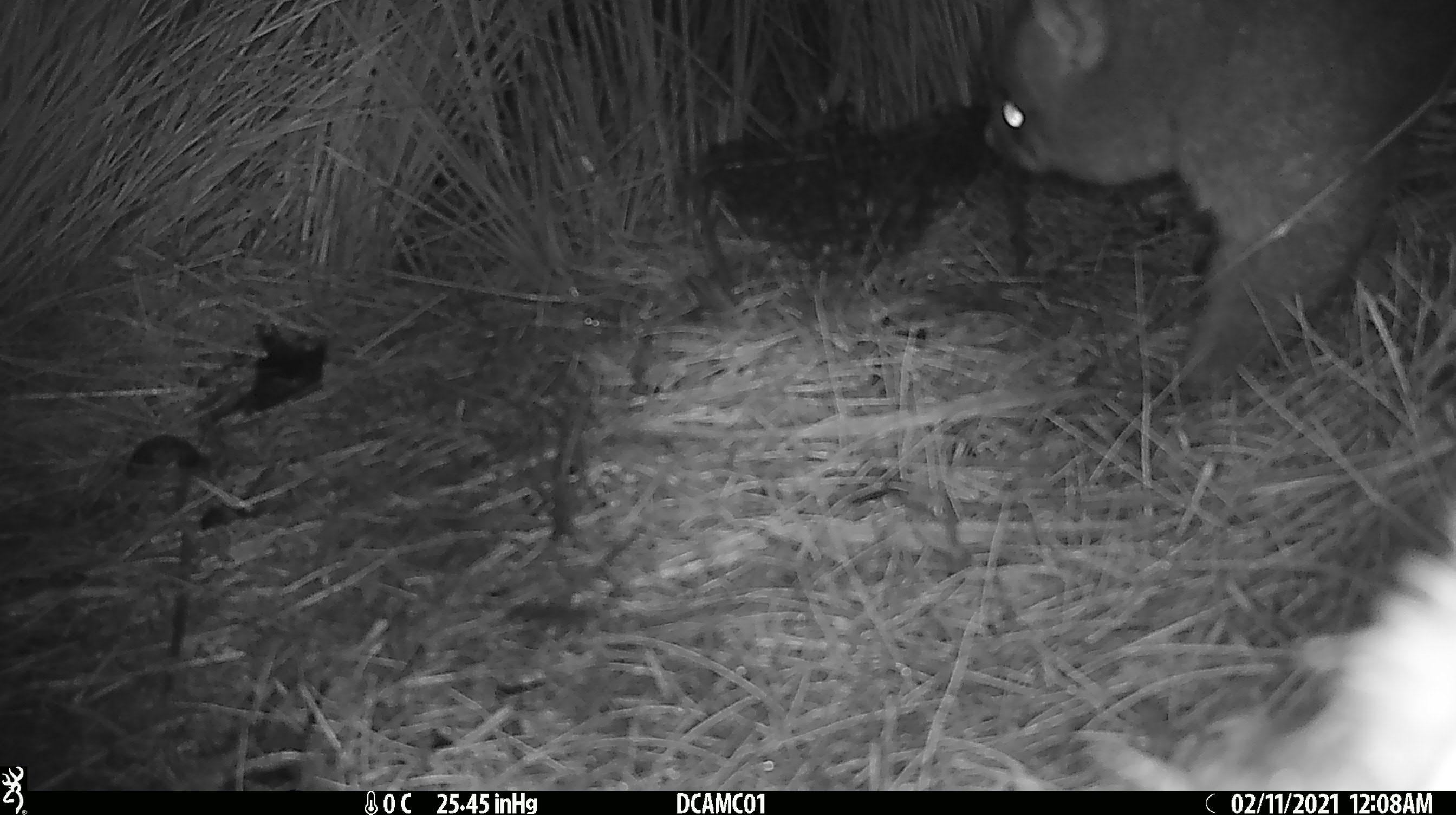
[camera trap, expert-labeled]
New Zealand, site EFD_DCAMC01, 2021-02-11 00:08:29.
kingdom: Animalia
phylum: Chordata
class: Mammalia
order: Diprotodontia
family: Phalangeridae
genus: Trichosurus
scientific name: Trichosurus vulpecula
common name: common brushtail possum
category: possum